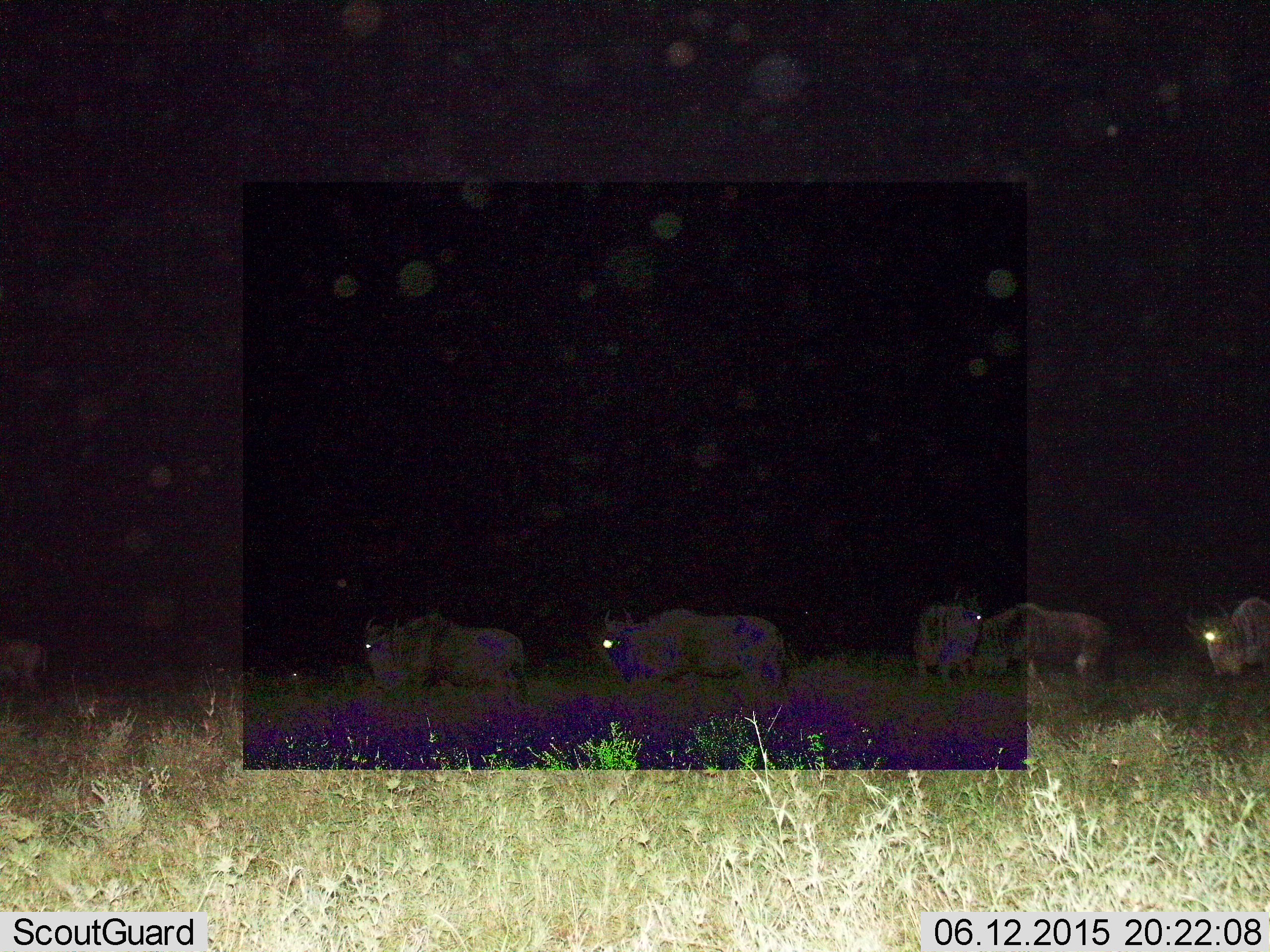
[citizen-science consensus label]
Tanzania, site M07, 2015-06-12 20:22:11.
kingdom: Animalia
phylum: Chordata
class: Mammalia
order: Artiodactyla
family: Bovidae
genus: Connochaetes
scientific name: Connochaetes taurinus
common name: blue wildebeest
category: wildebeest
Wildebeest (blue wildebeest) (Connochaetes taurinus), count 6. Behavior (volunteer vote fractions): standing 50%, resting 0%, moving 70%, interacting 0%. Young present (vote fraction): 0%. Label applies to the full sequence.